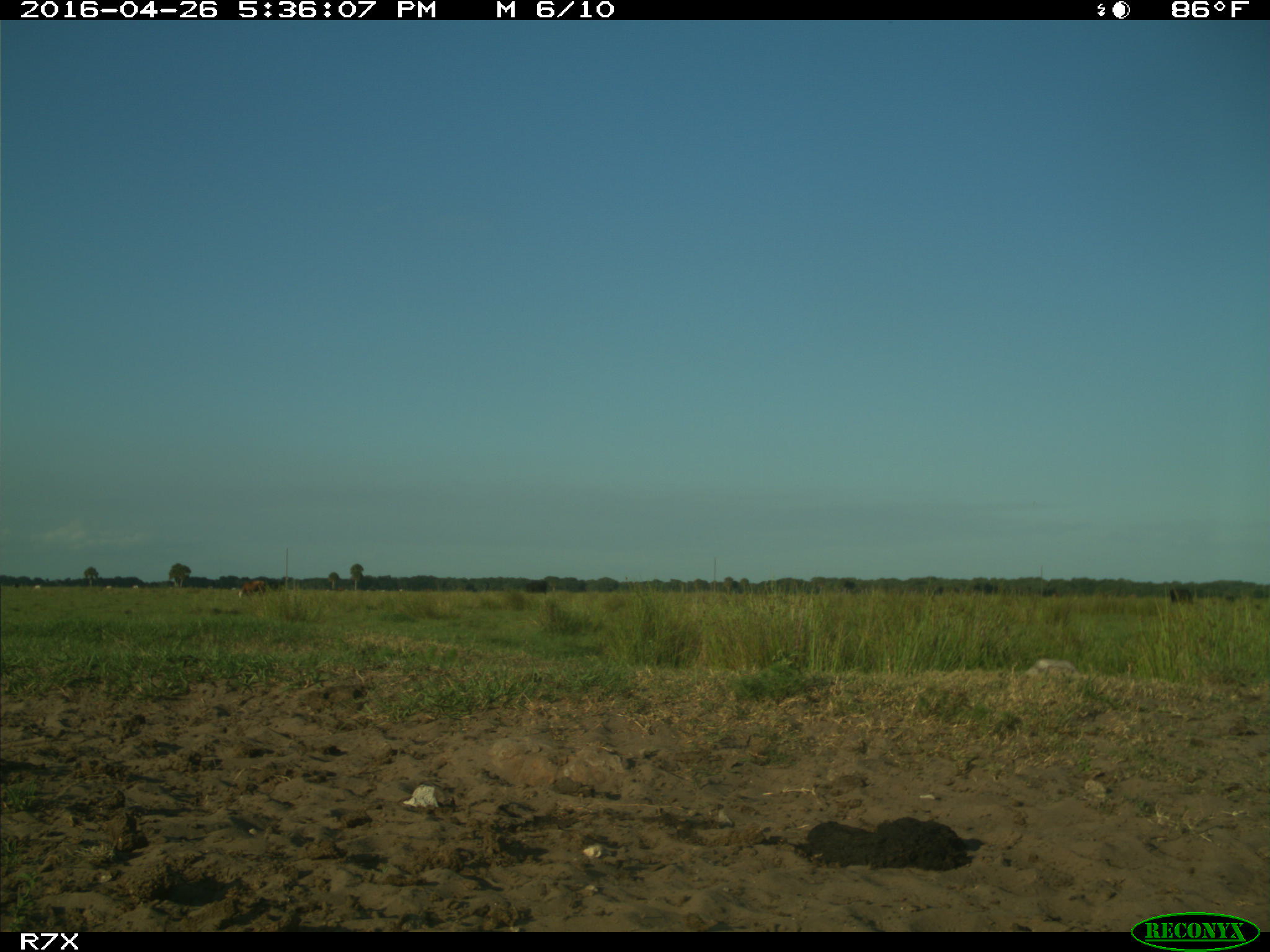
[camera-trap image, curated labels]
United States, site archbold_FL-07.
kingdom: Animalia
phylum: Chordata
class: Mammalia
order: Artiodactyla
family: Bovidae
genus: Bos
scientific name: Bos taurus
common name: domestic cow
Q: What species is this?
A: Bos taurus (domestic cow).